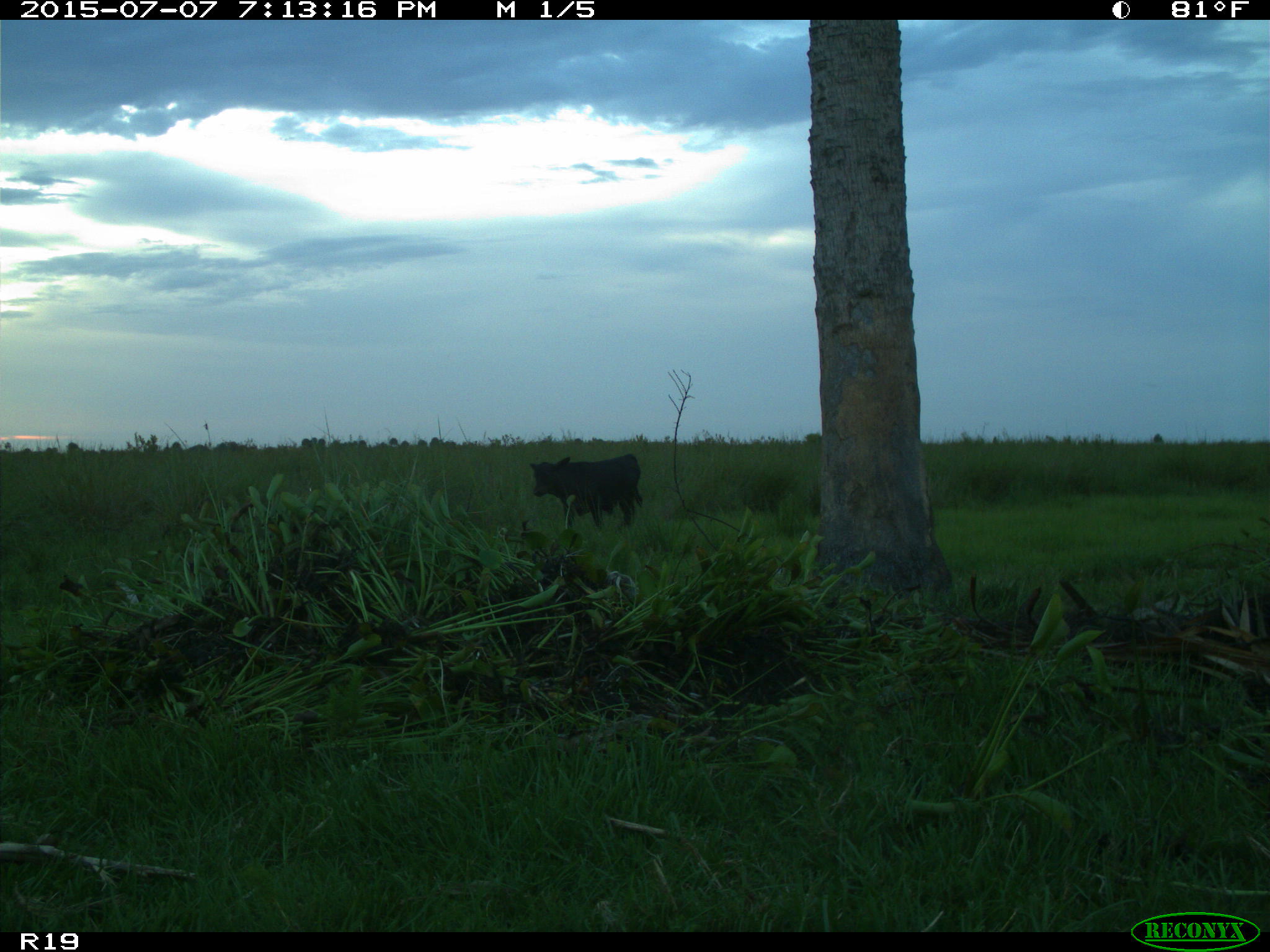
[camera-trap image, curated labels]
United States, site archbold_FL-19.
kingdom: Animalia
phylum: Chordata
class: Mammalia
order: Artiodactyla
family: Bovidae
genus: Bos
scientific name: Bos taurus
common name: domestic cow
Bos taurus (domestic cow).